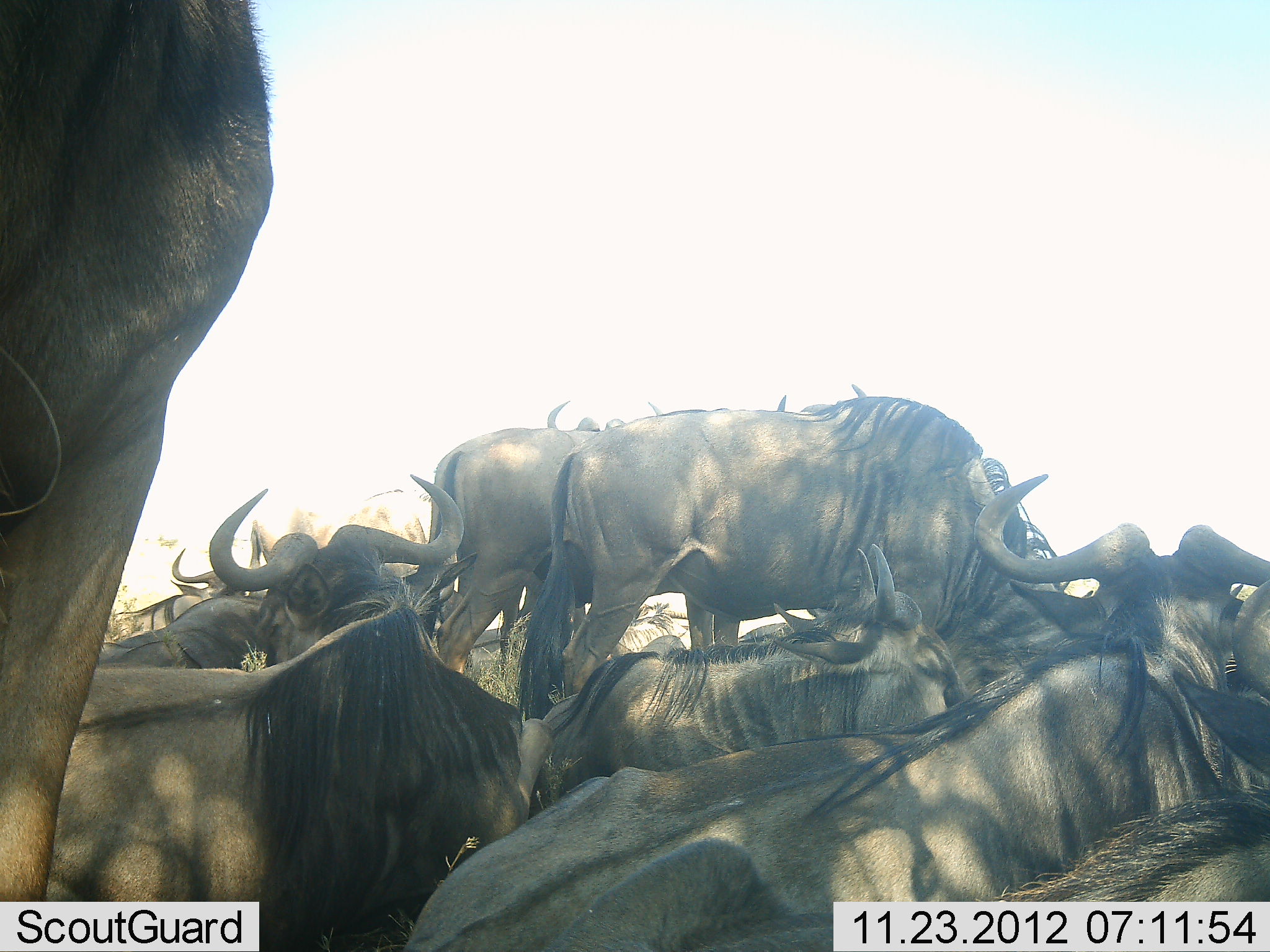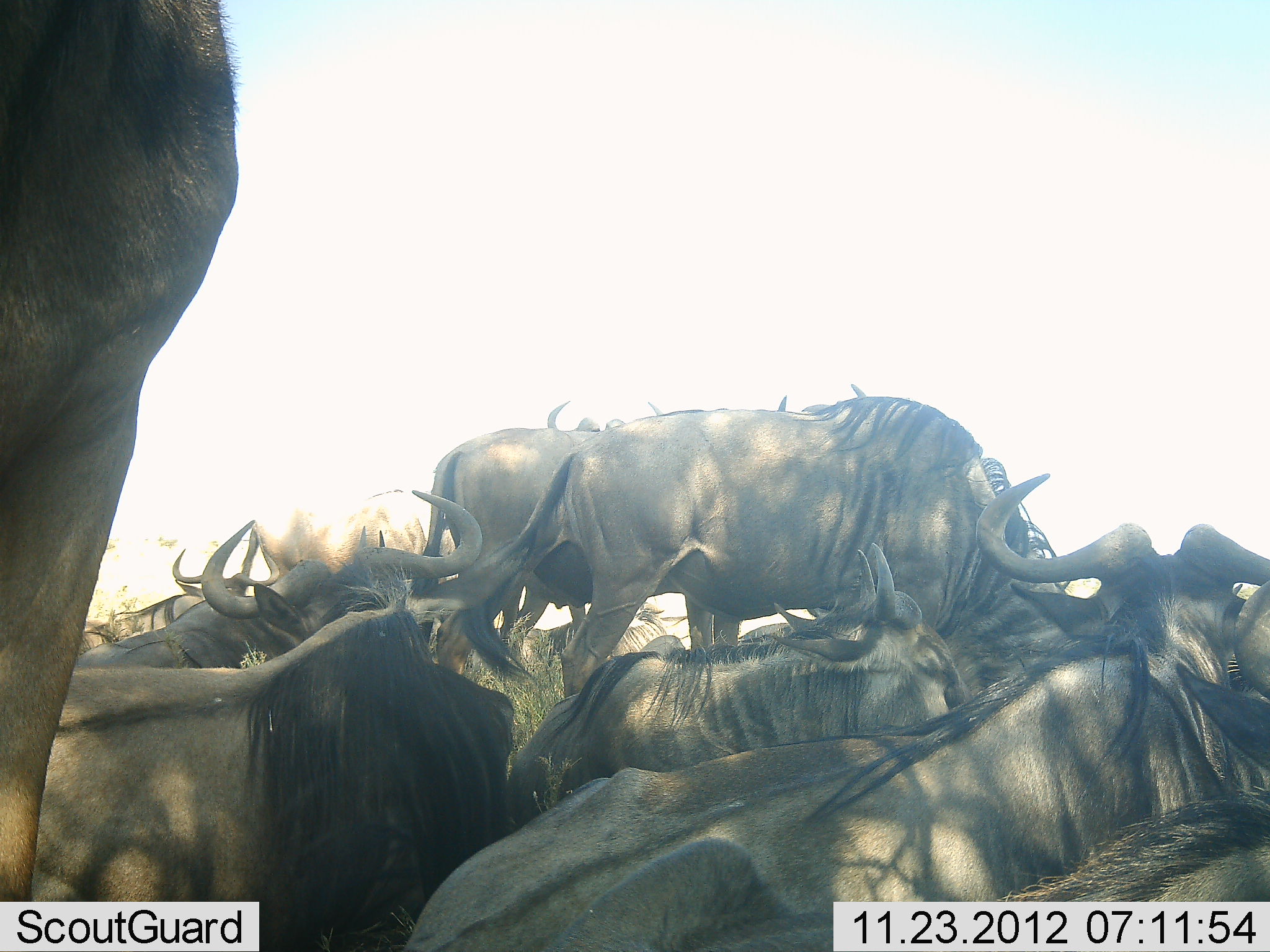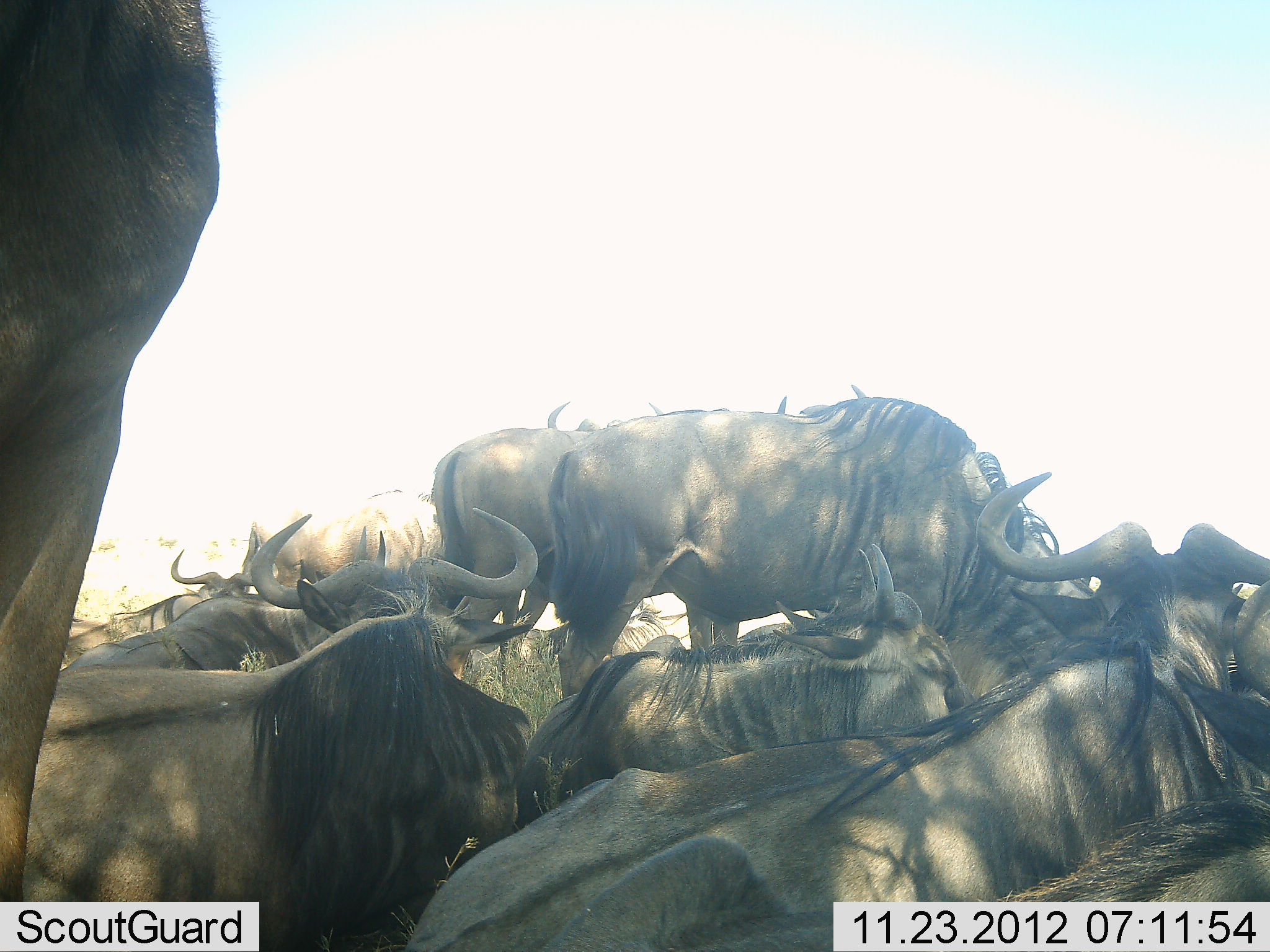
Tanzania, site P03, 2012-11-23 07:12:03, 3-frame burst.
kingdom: Animalia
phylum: Chordata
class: Mammalia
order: Artiodactyla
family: Bovidae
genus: Connochaetes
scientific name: Connochaetes taurinus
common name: blue wildebeest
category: wildebeest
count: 11-50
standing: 60%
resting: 100%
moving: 0%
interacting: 0%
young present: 0%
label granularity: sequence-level